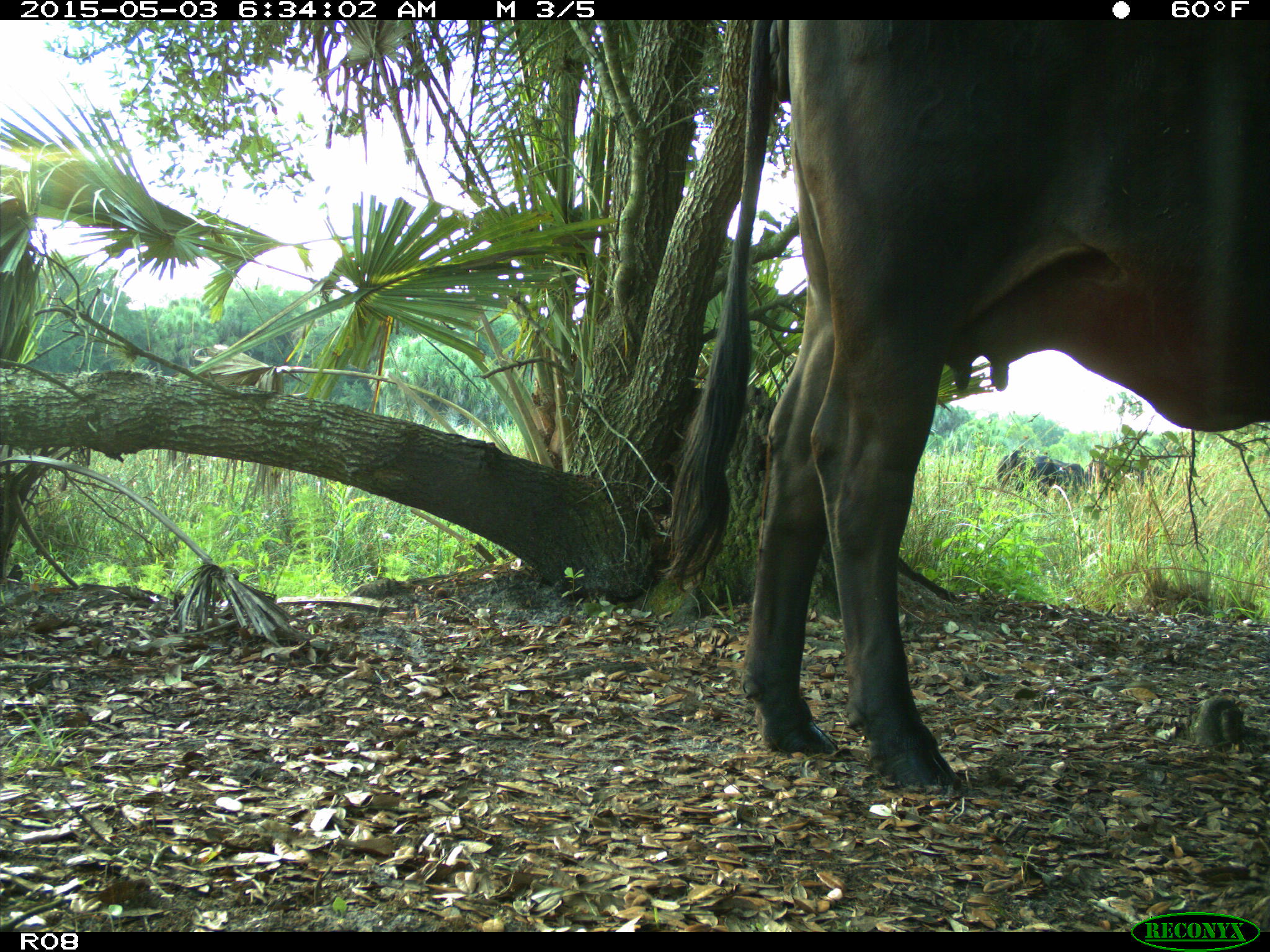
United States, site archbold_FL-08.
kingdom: Animalia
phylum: Chordata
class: Mammalia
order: Artiodactyla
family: Bovidae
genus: Bos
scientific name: Bos taurus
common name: domestic cow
Bos taurus (domestic cow).